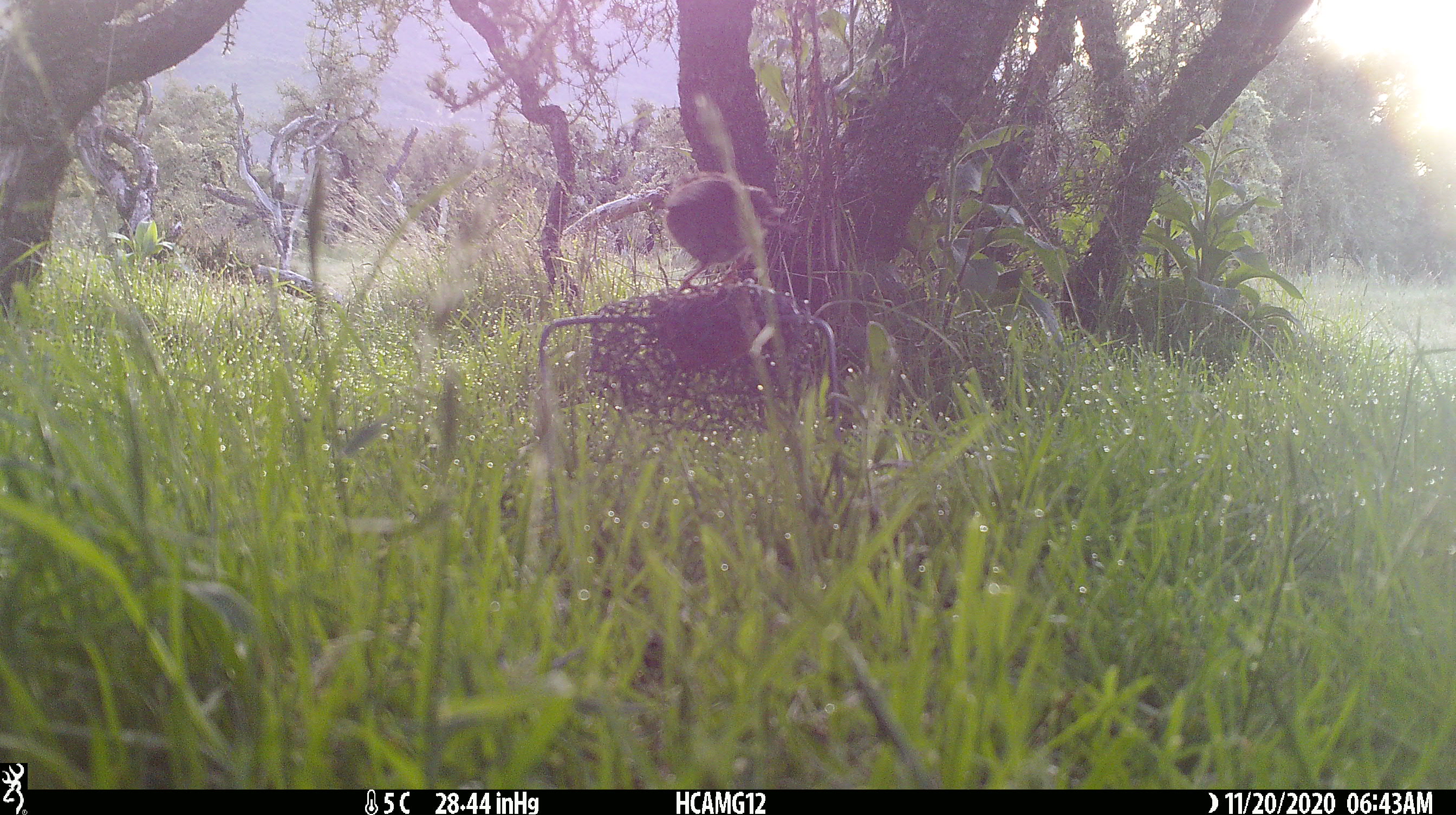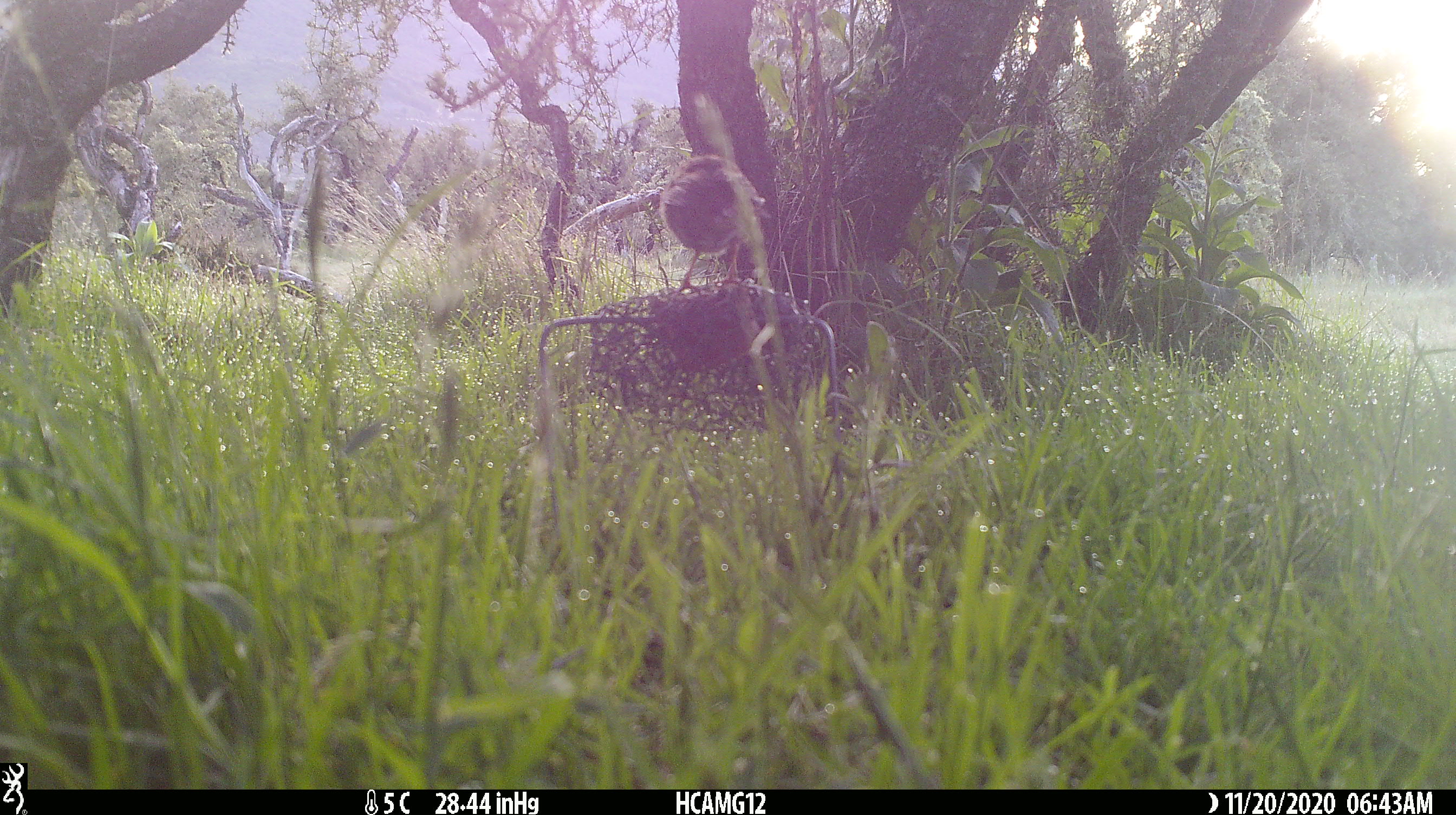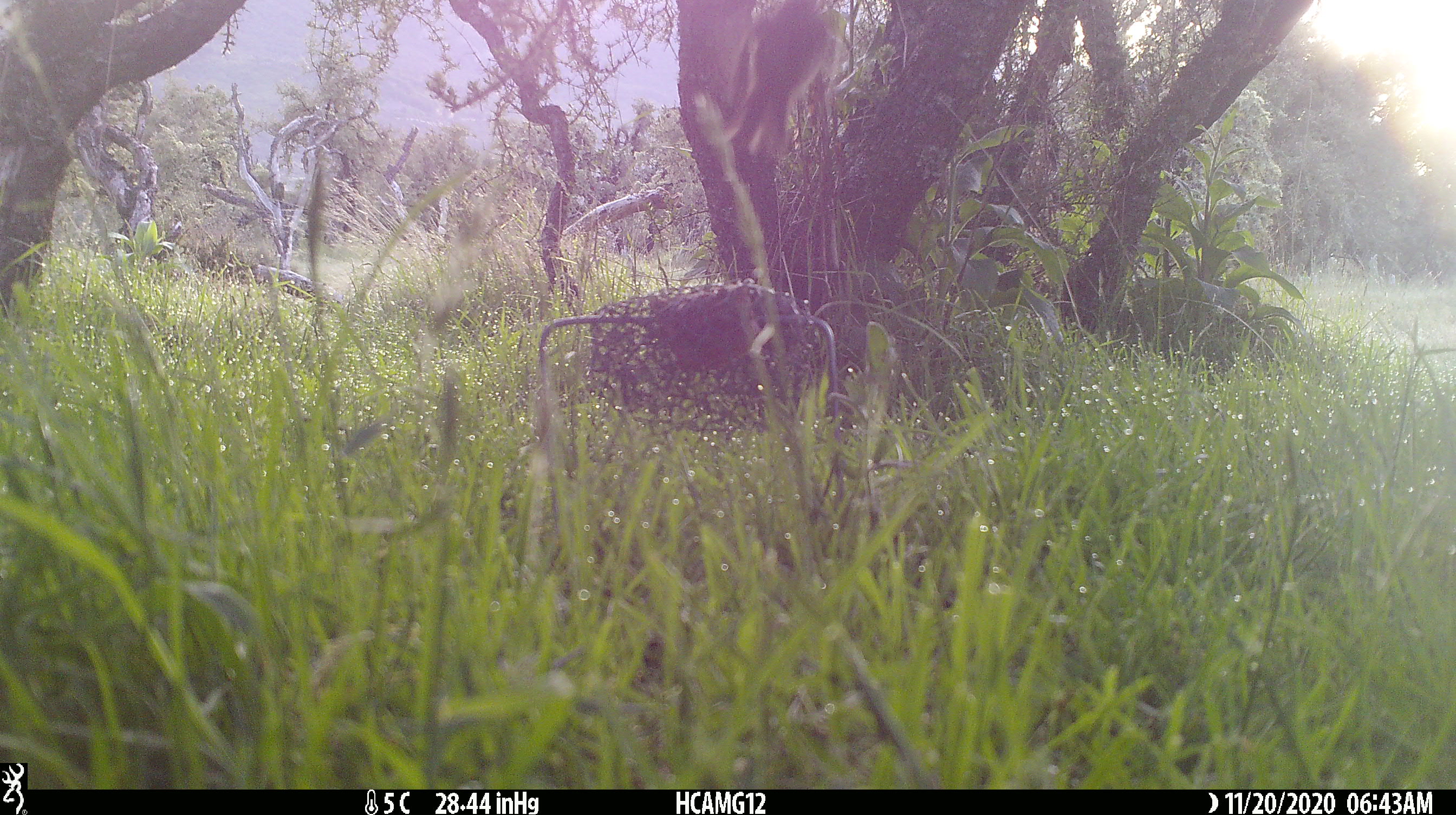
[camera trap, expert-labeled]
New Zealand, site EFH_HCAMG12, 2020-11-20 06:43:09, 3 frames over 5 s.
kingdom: Animalia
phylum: Chordata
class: Aves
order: Passeriformes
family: Prunellidae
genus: Prunella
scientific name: Prunella modularis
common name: dunnock